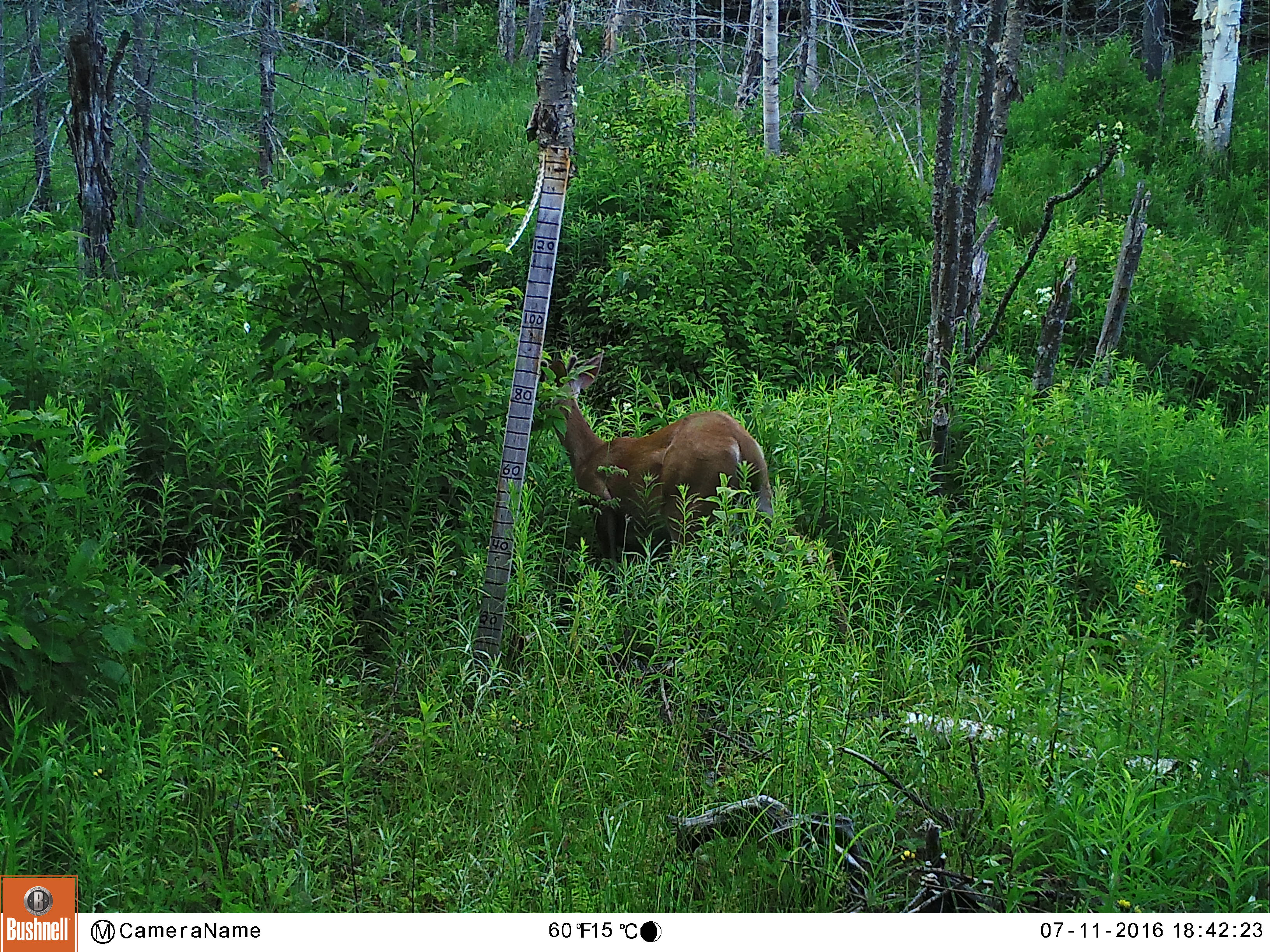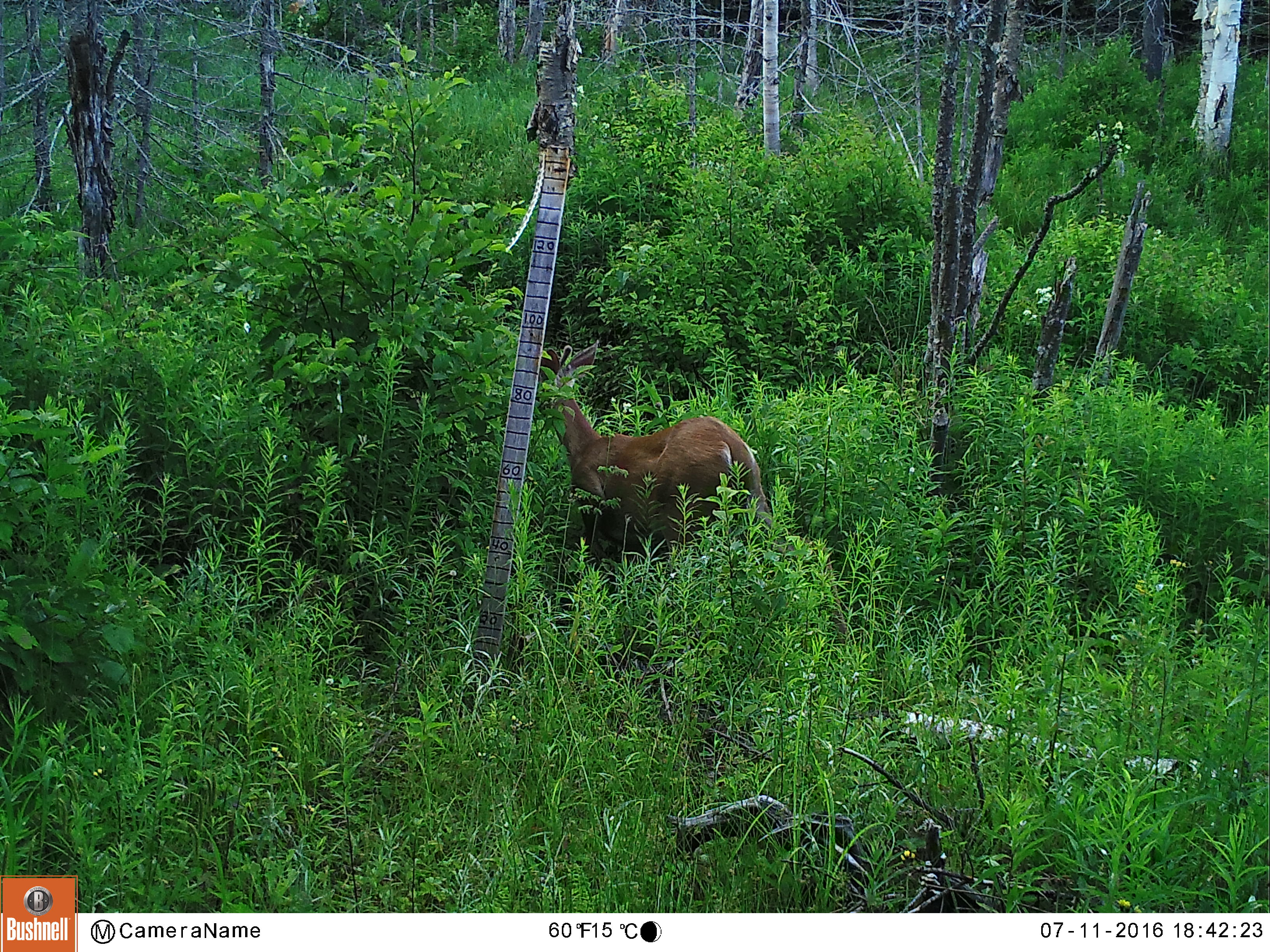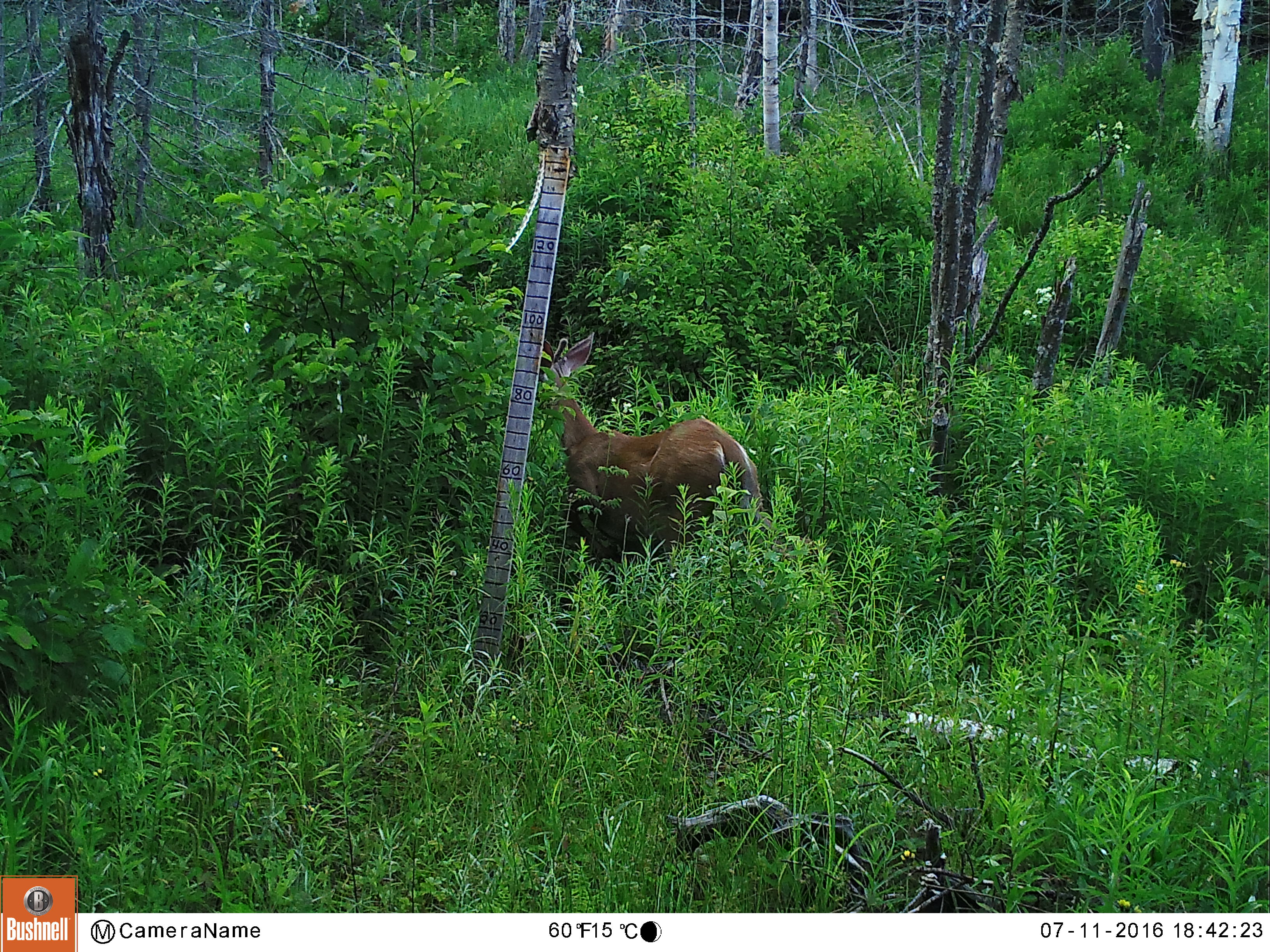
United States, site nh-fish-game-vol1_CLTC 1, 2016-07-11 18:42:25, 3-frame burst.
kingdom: Animalia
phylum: Chordata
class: Mammalia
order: Artiodactyla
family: Cervidae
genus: Odocoileus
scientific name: Odocoileus virginianus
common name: white-tailed deer